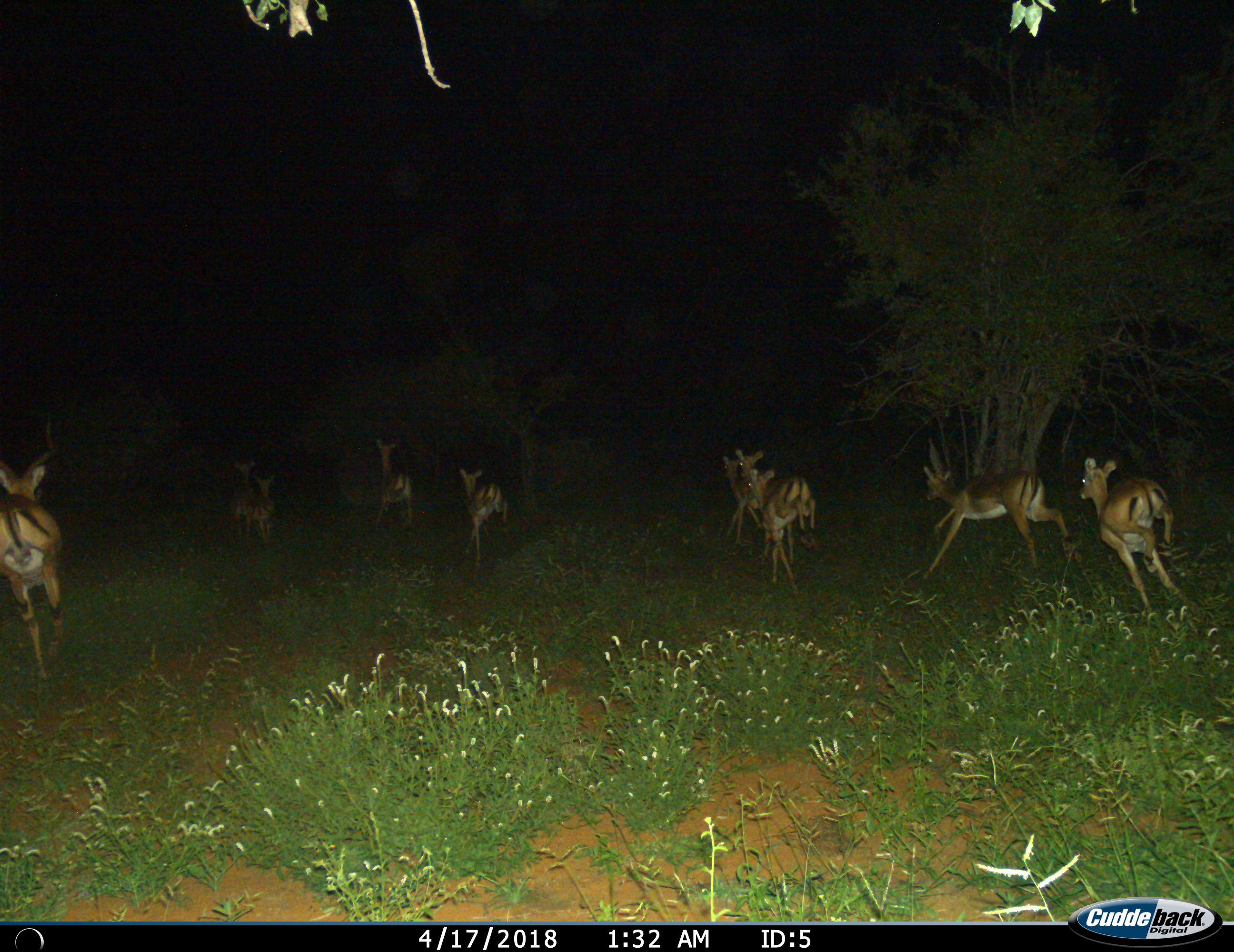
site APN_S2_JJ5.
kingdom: Animalia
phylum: Chordata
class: Mammalia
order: Artiodactyla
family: Bovidae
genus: Aepyceros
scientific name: Aepyceros melampus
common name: impala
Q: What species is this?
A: Impala (Aepyceros melampus).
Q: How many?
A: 10.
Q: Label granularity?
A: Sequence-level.